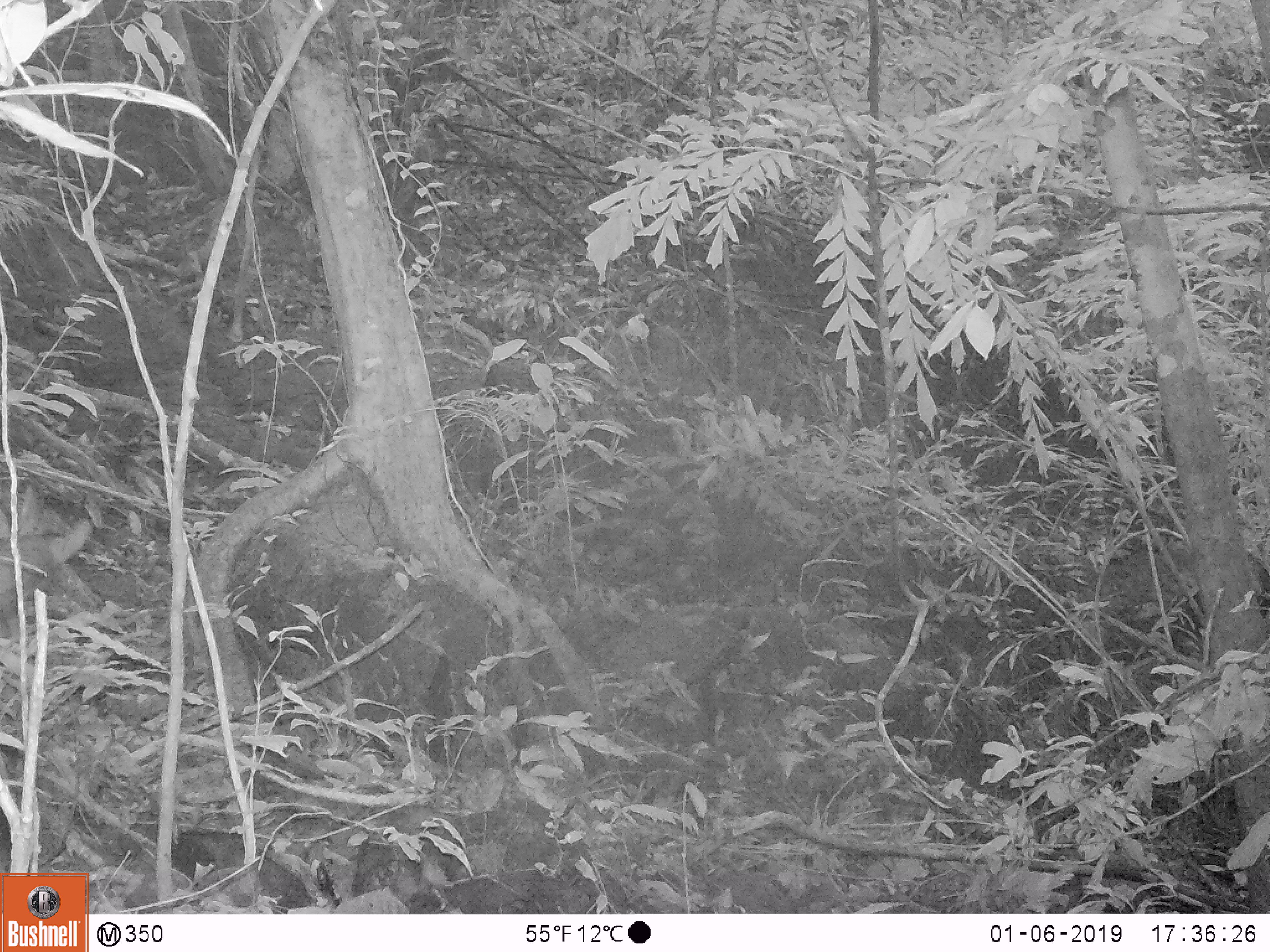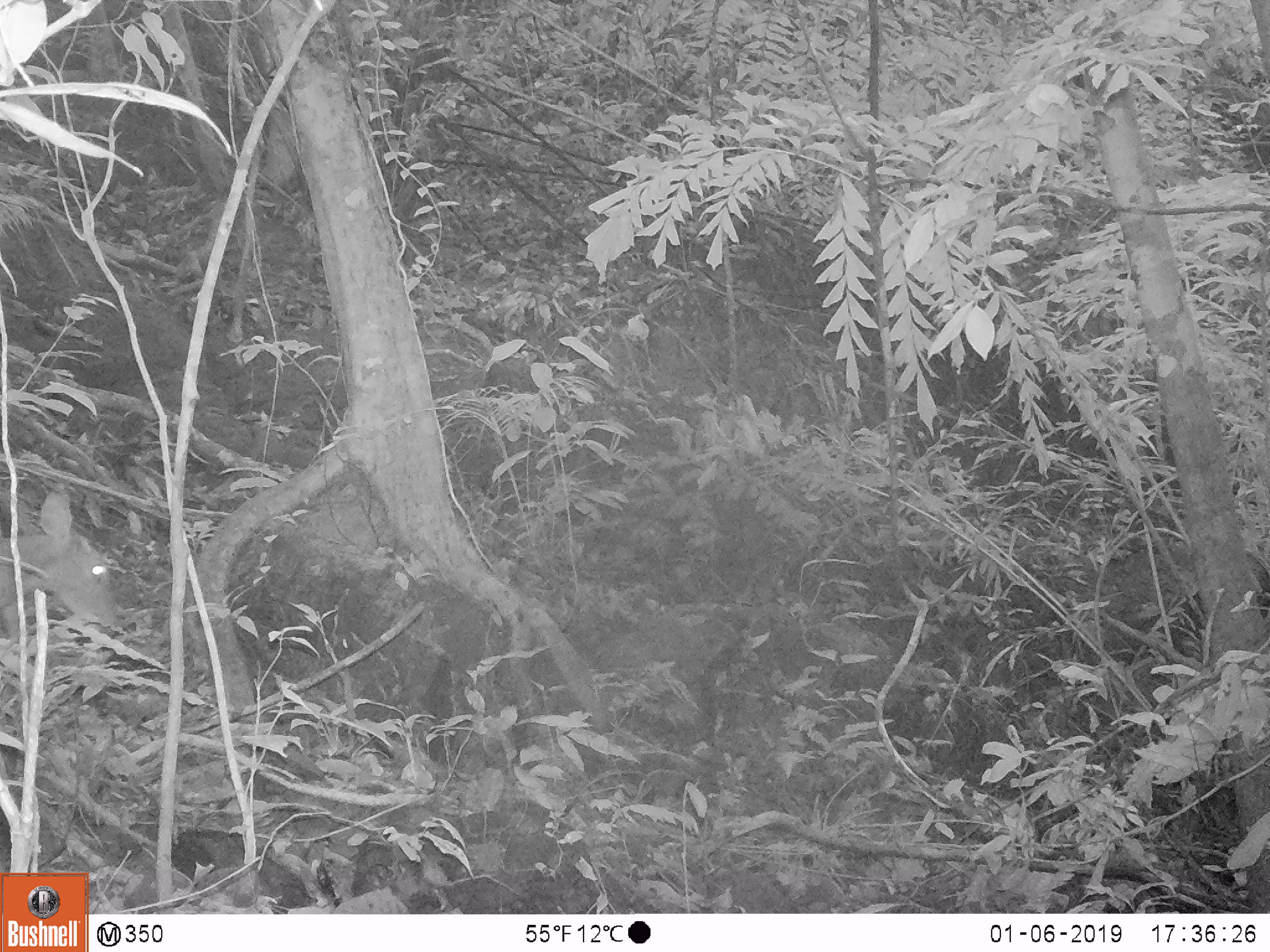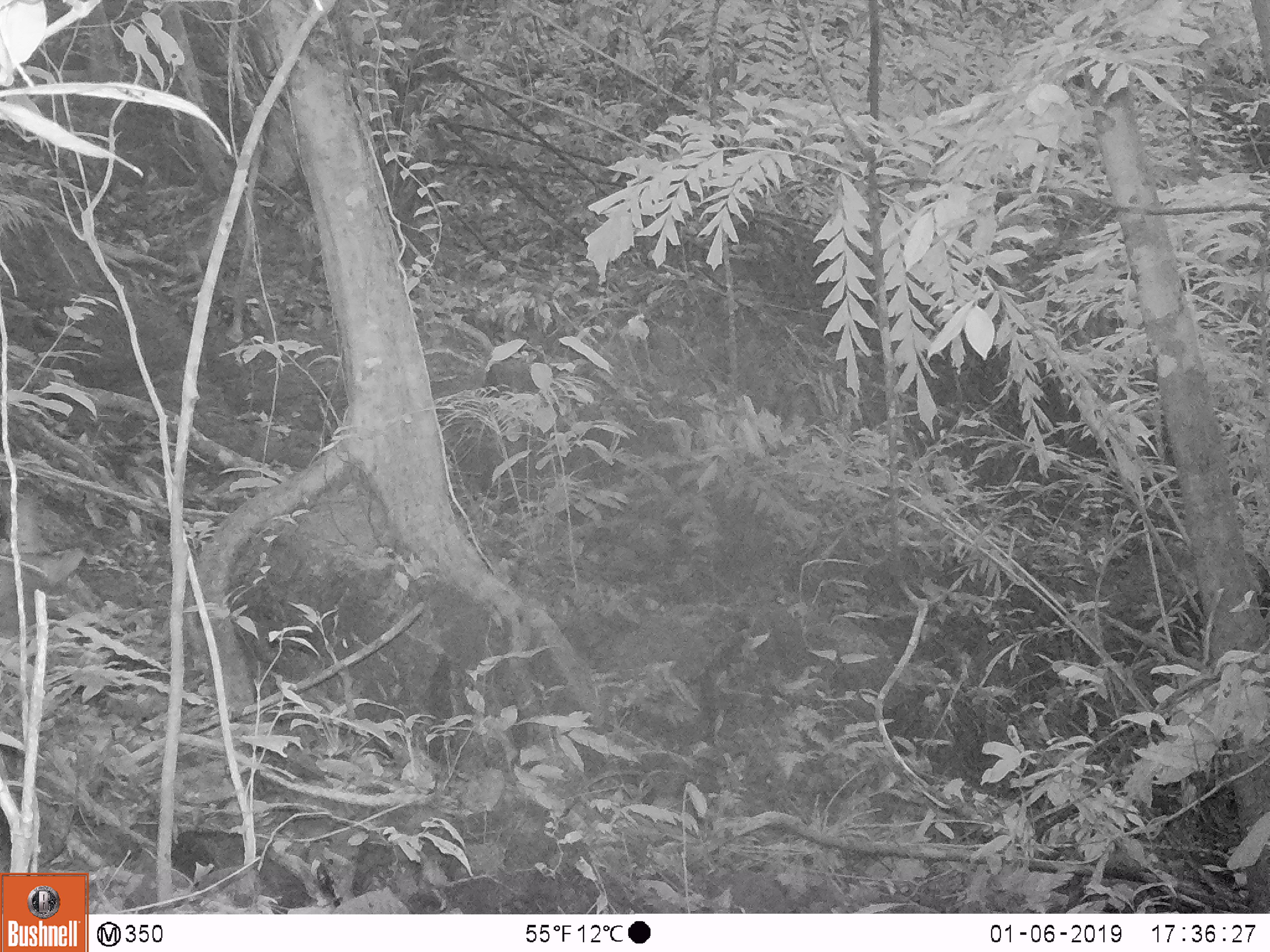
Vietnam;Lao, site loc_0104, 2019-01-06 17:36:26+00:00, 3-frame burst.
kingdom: Animalia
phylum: Chordata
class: Mammalia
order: Artiodactyla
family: Cervidae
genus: Muntiacus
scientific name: Muntiacus vuquangensis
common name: large-antlered muntjac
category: large antlered muntjac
Large antlered muntjac (large-antlered muntjac) (Muntiacus vuquangensis). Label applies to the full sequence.